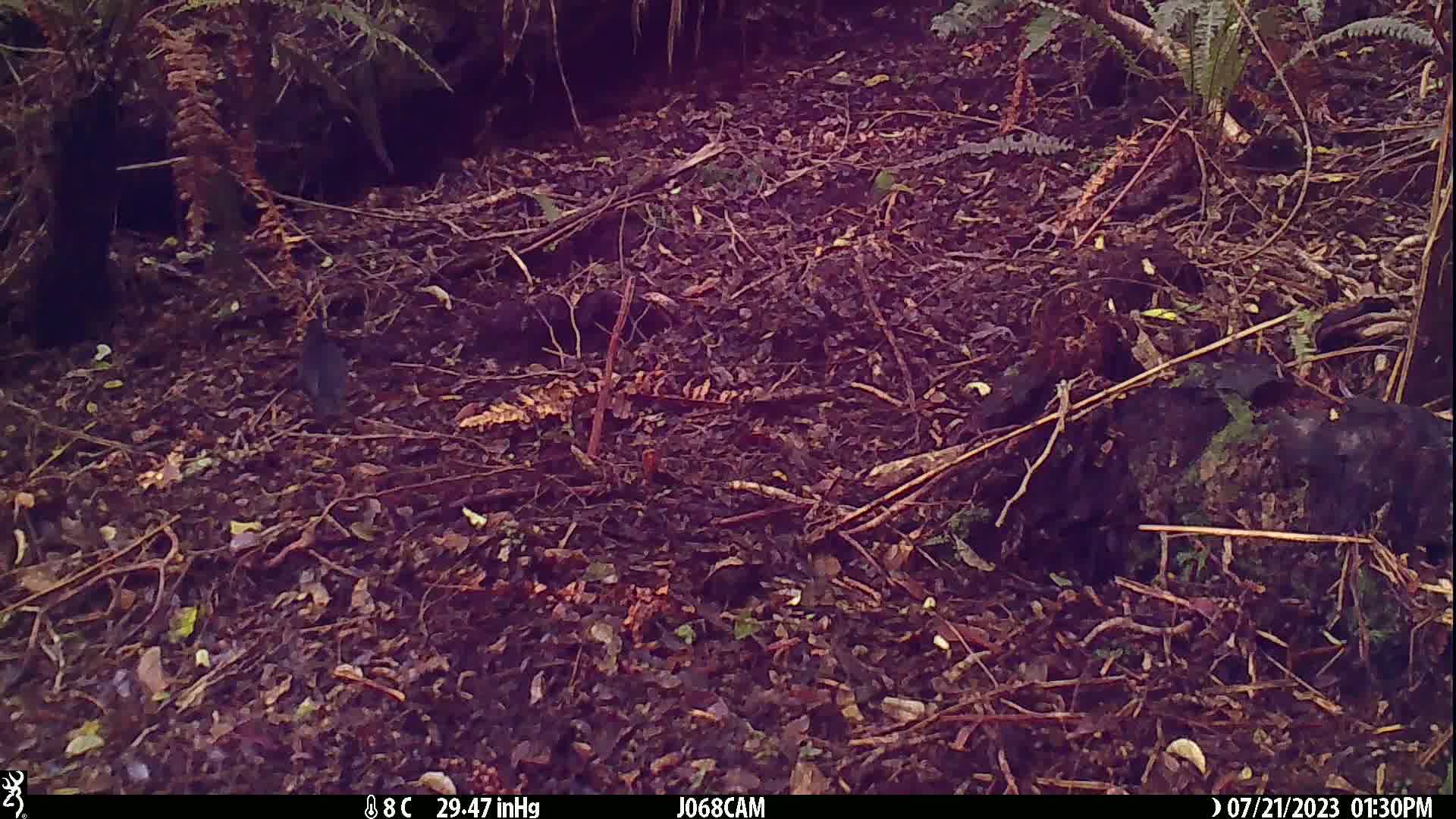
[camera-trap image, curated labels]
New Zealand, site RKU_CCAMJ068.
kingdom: Animalia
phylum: Chordata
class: Aves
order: Passeriformes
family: Turdidae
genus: Turdus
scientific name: Turdus merula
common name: eurasian blackbird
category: blackbird